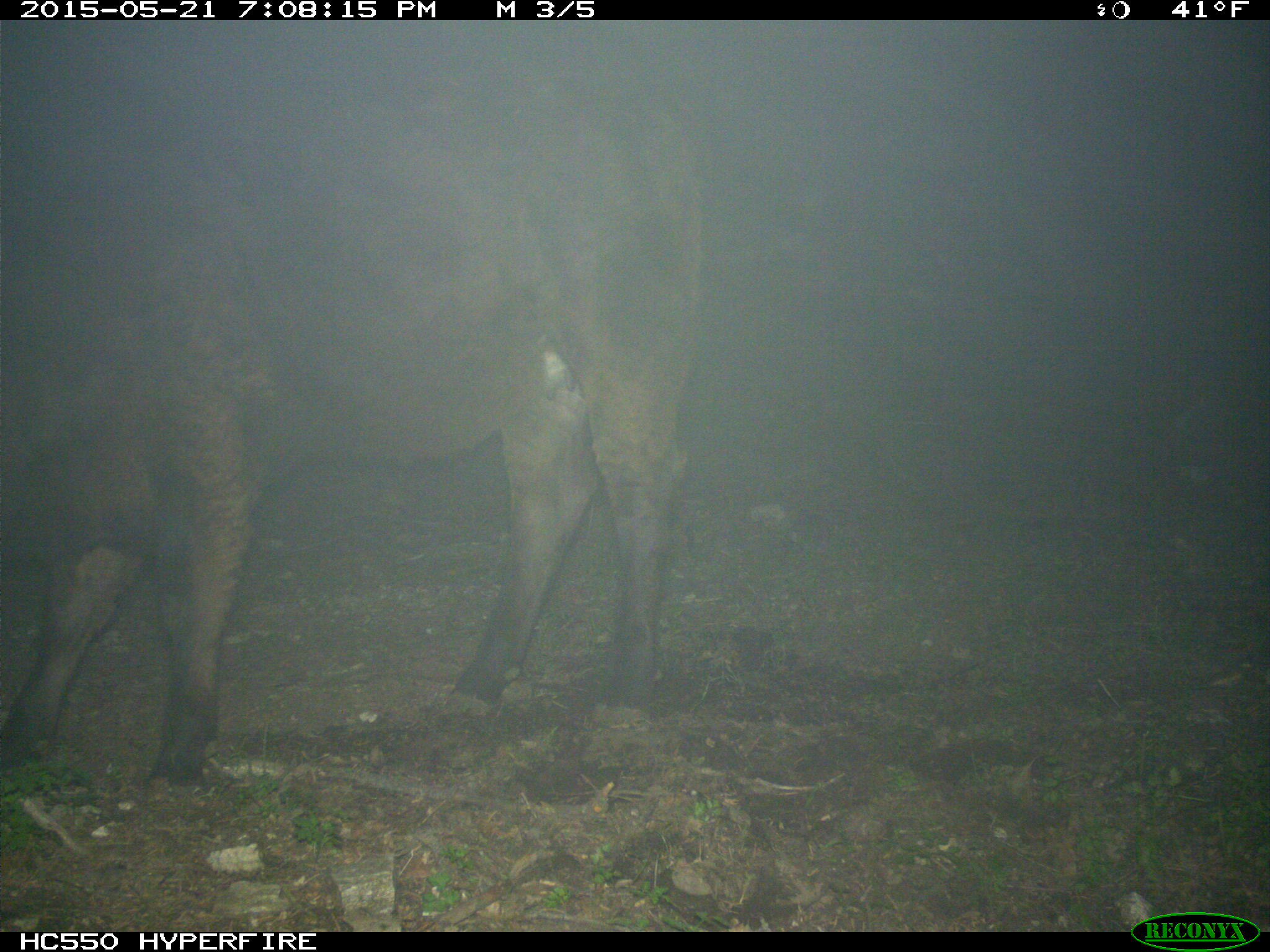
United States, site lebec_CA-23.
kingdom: Animalia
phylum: Chordata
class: Mammalia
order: Artiodactyla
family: Bovidae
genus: Bos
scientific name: Bos taurus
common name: domestic cow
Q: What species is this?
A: Bos taurus (domestic cow).